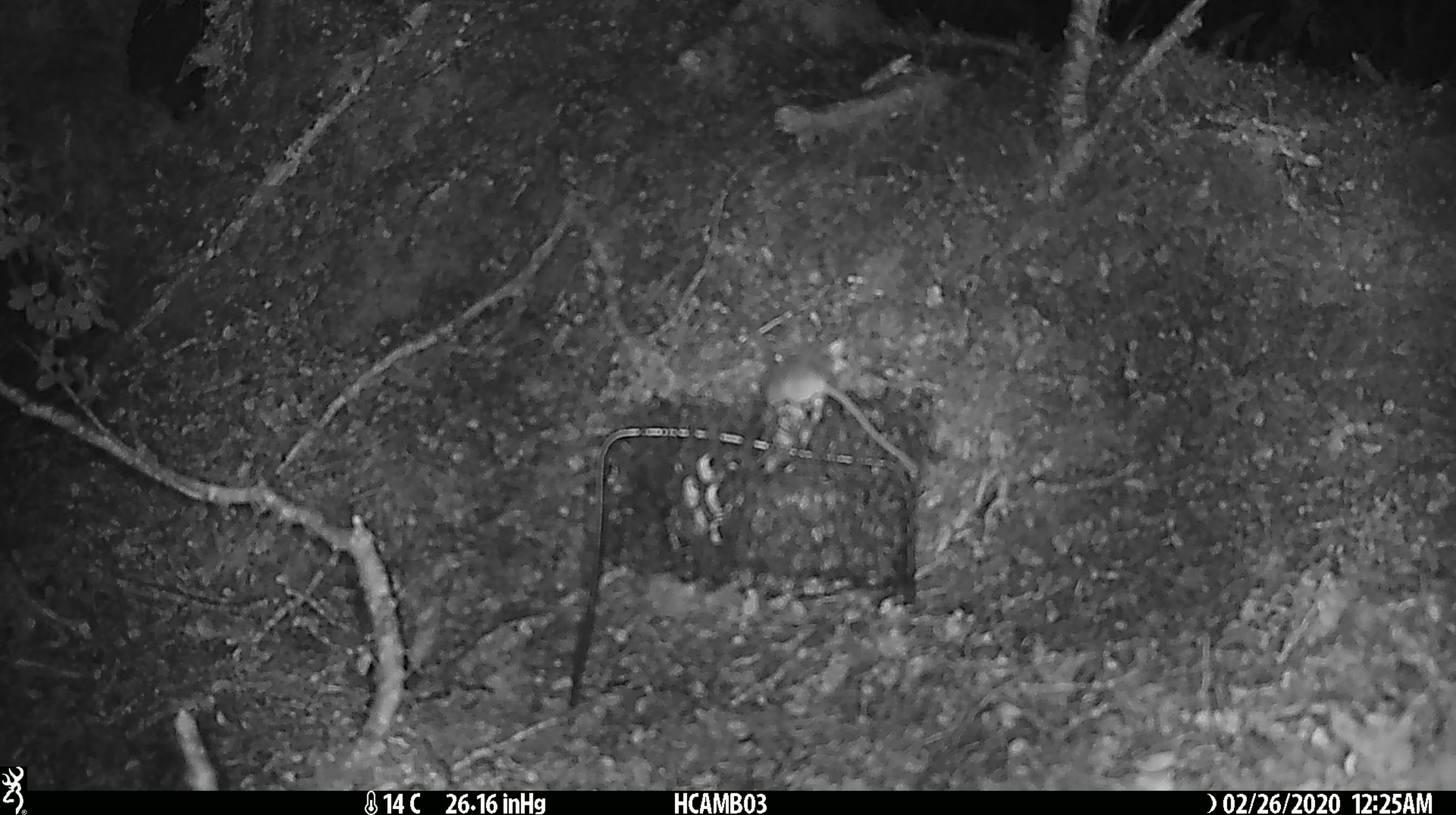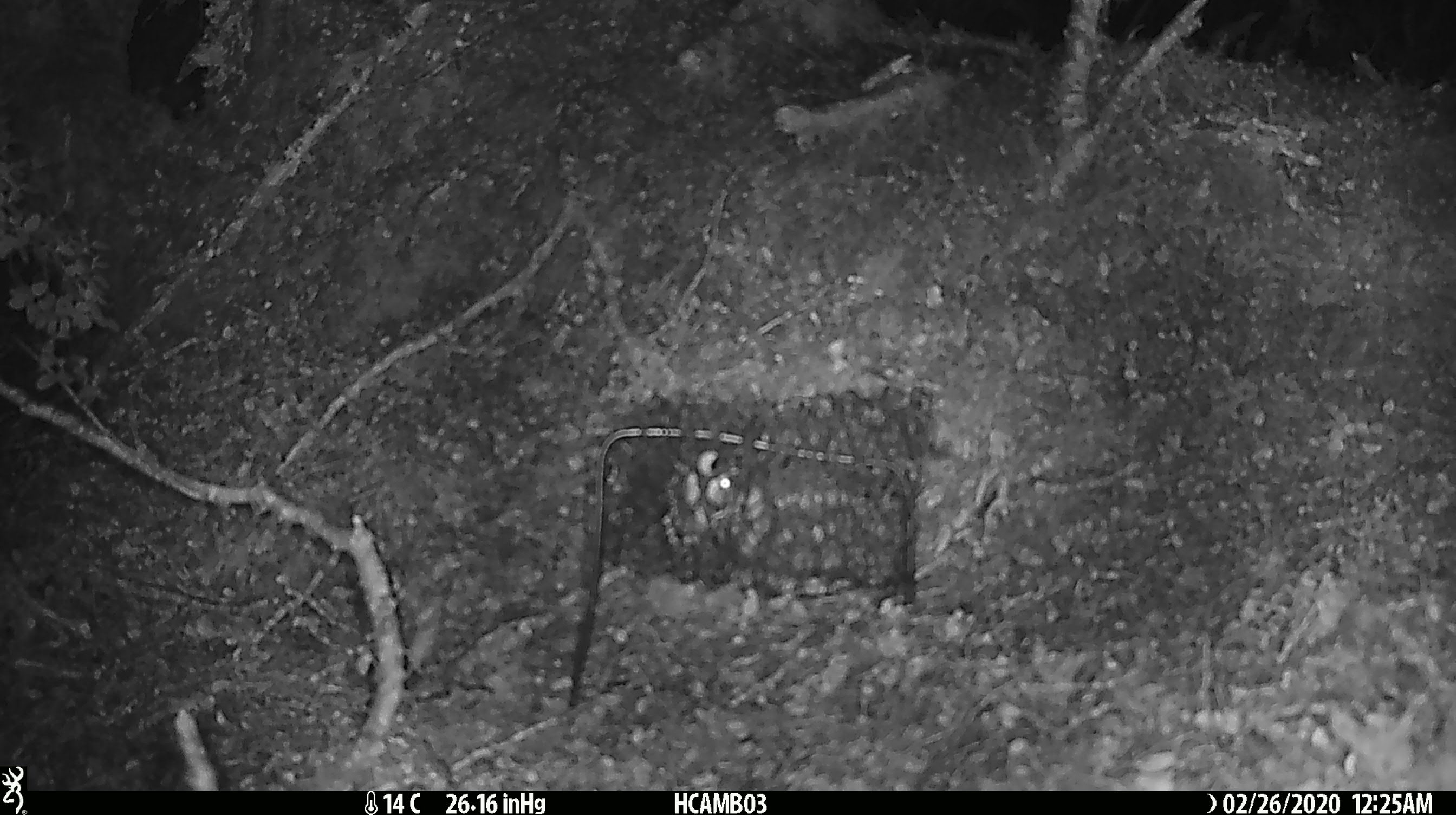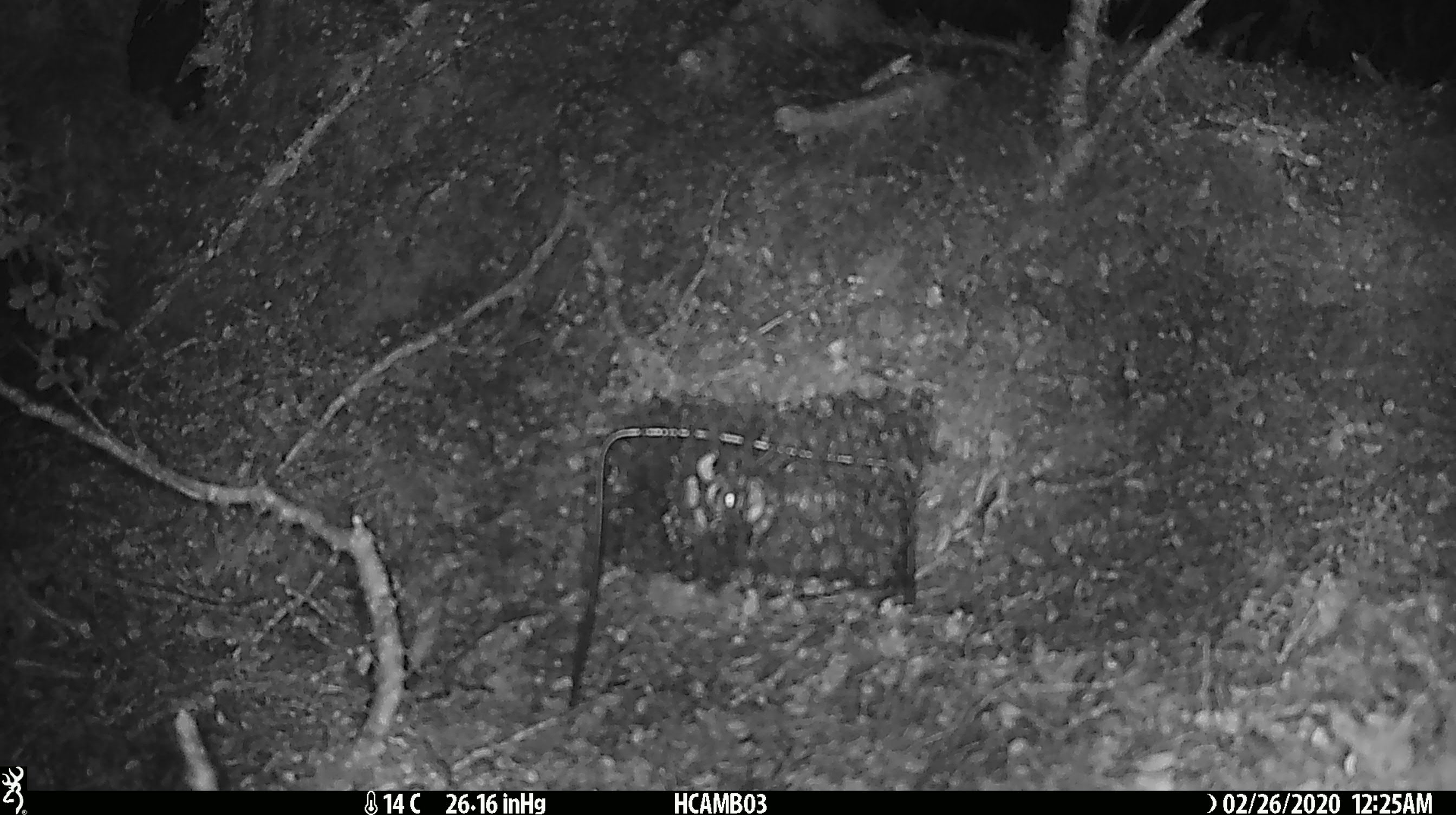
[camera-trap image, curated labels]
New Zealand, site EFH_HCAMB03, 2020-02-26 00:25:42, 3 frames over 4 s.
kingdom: Animalia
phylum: Chordata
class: Mammalia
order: Rodentia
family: Muridae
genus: Mus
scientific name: Mus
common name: mouse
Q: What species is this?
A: Mouse (Mus).